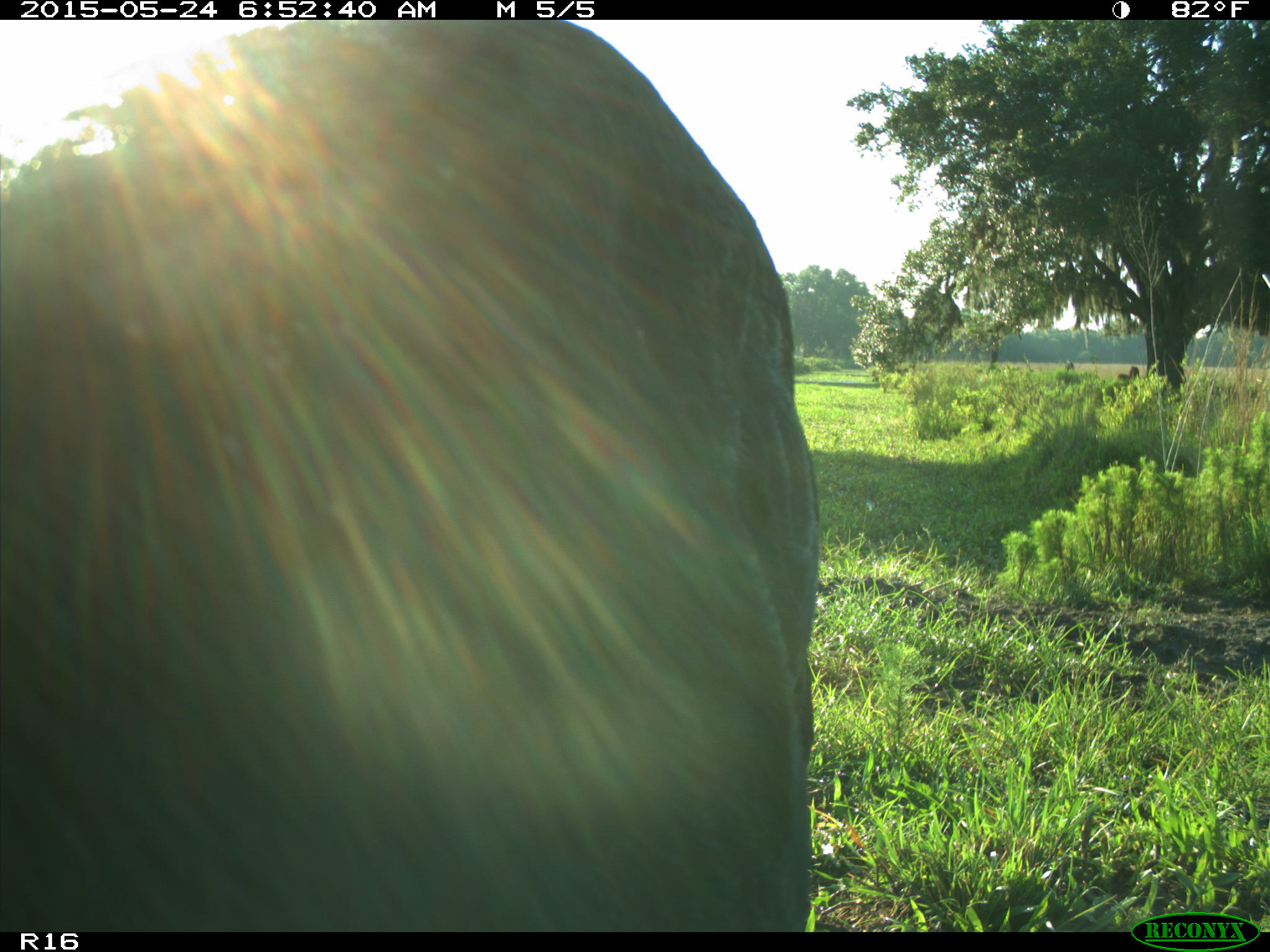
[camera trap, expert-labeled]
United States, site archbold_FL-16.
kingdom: Animalia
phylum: Chordata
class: Mammalia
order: Artiodactyla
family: Bovidae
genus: Bos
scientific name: Bos taurus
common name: domestic cow